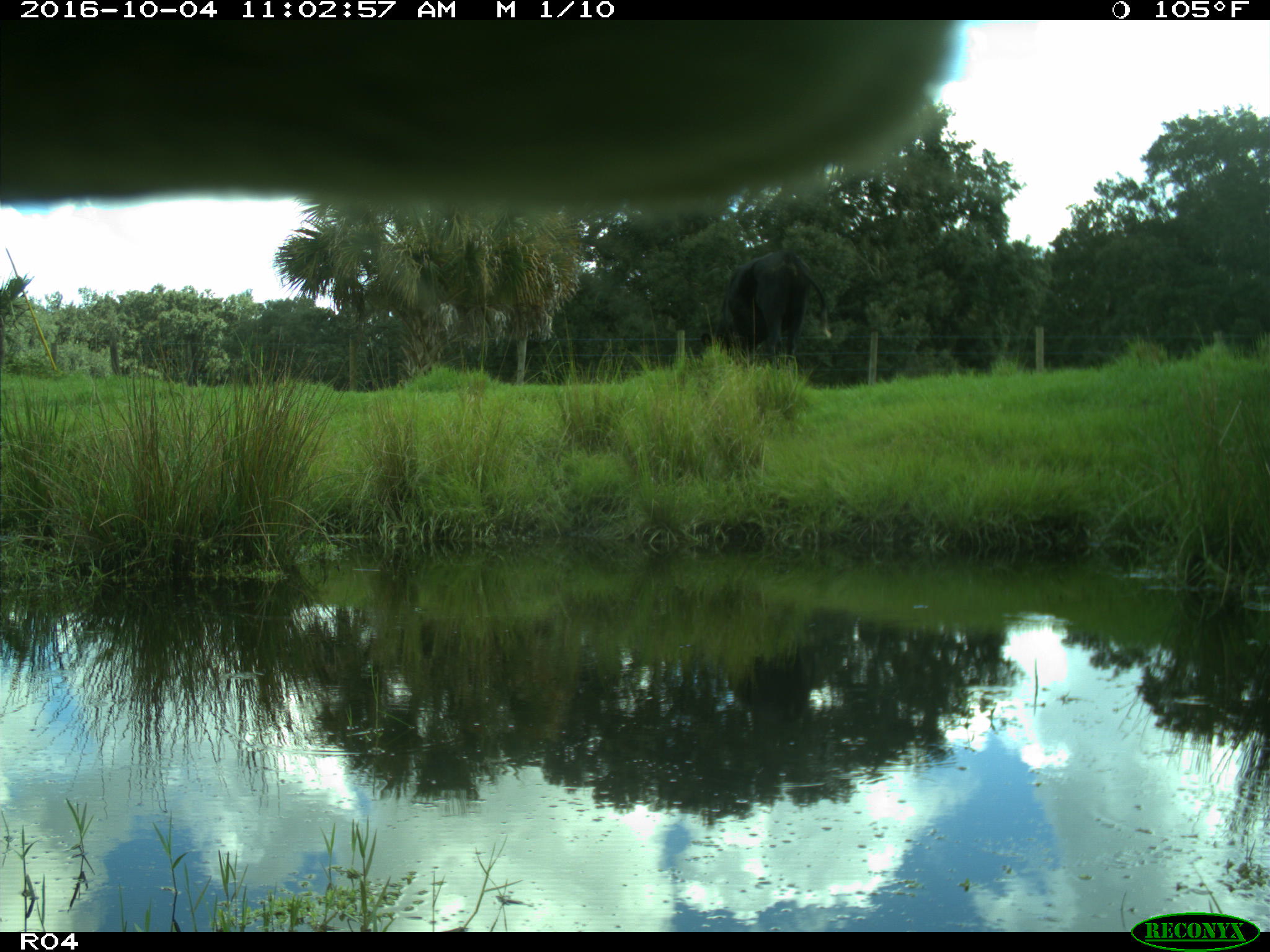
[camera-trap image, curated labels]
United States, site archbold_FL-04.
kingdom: Animalia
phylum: Chordata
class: Mammalia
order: Artiodactyla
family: Bovidae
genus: Bos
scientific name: Bos taurus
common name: domestic cow